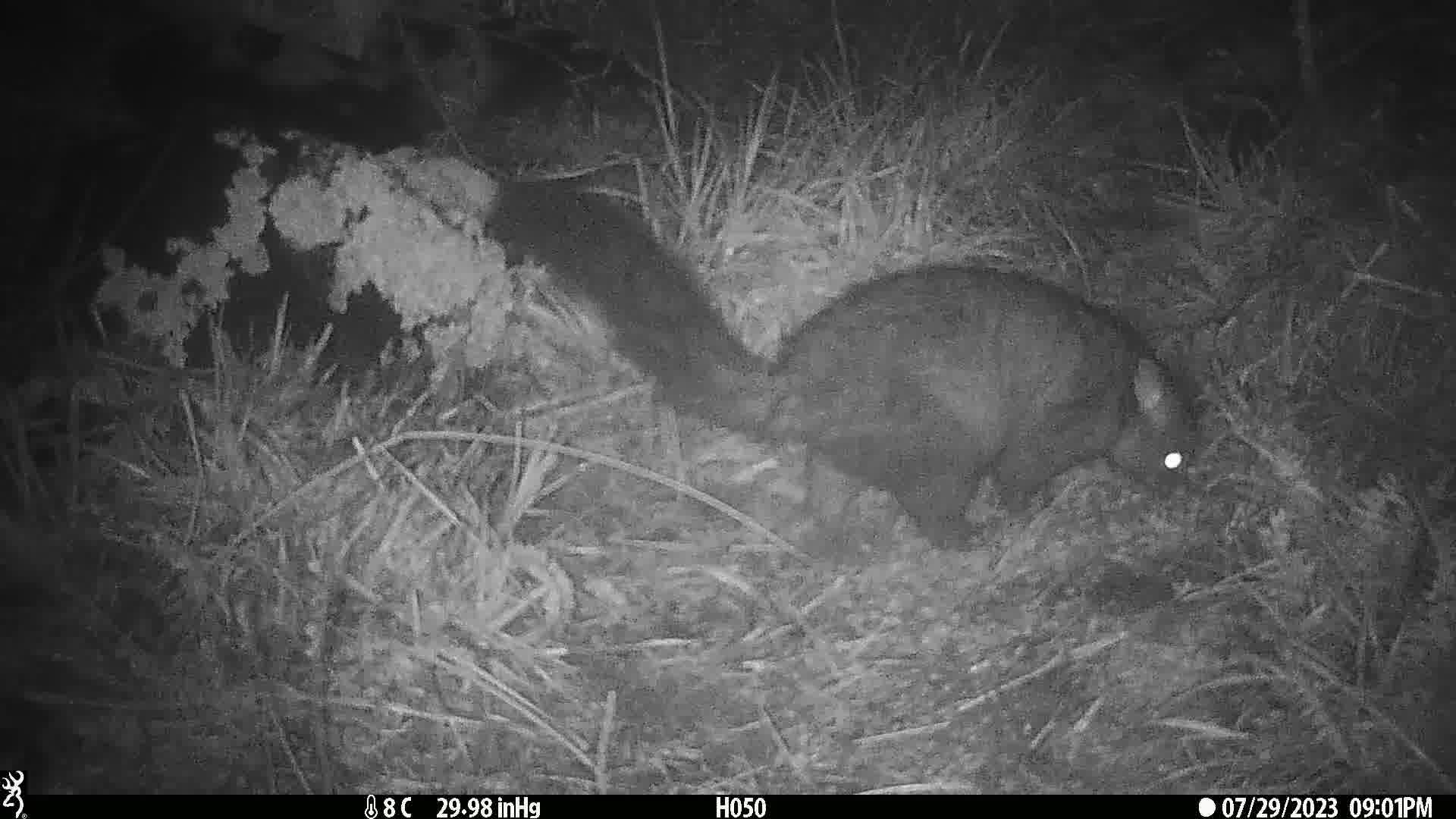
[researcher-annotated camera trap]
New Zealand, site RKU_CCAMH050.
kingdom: Animalia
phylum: Chordata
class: Mammalia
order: Diprotodontia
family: Phalangeridae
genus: Trichosurus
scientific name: Trichosurus vulpecula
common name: common brushtail possum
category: possum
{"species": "possum (common brushtail possum) (Trichosurus vulpecula)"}